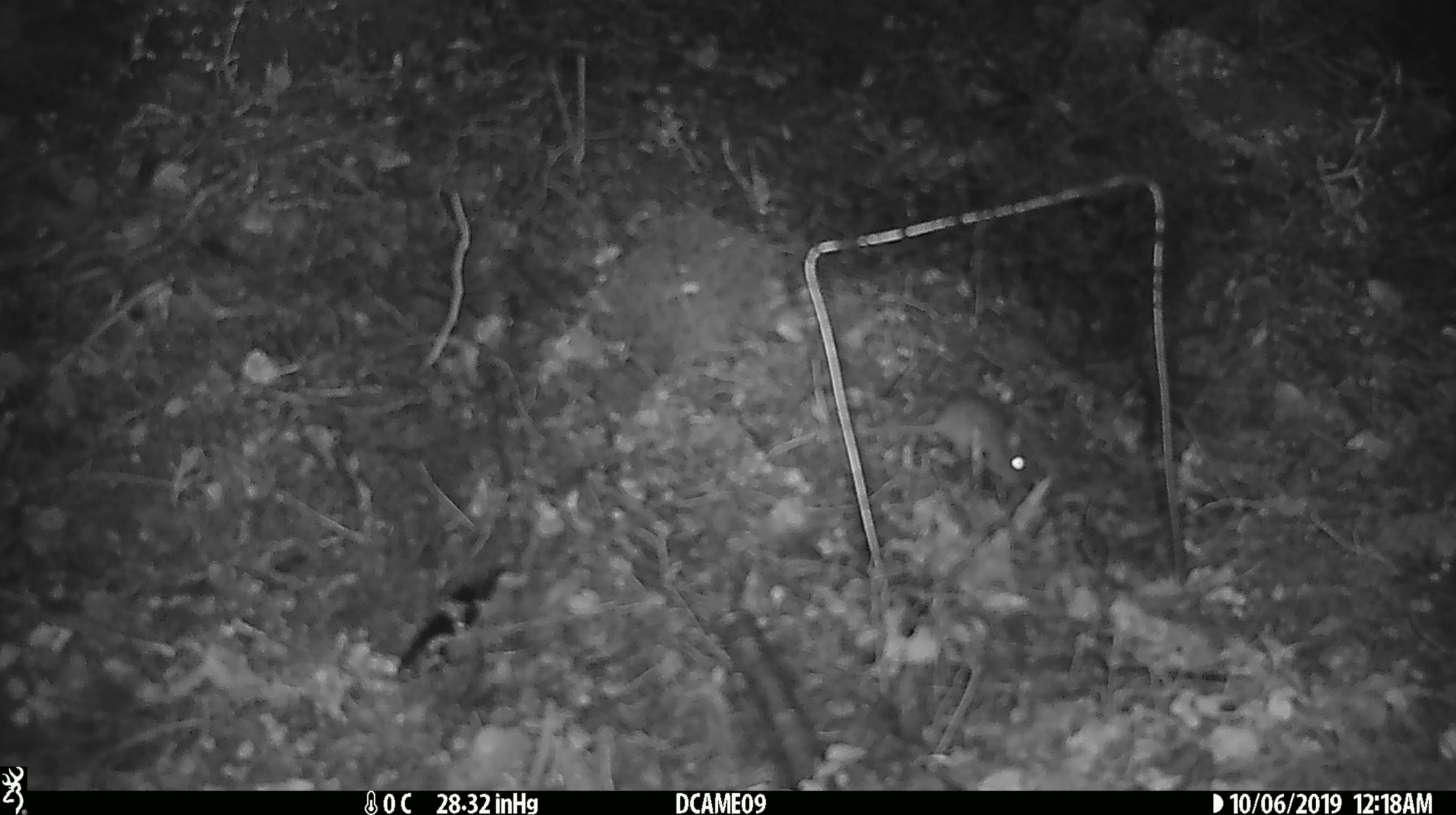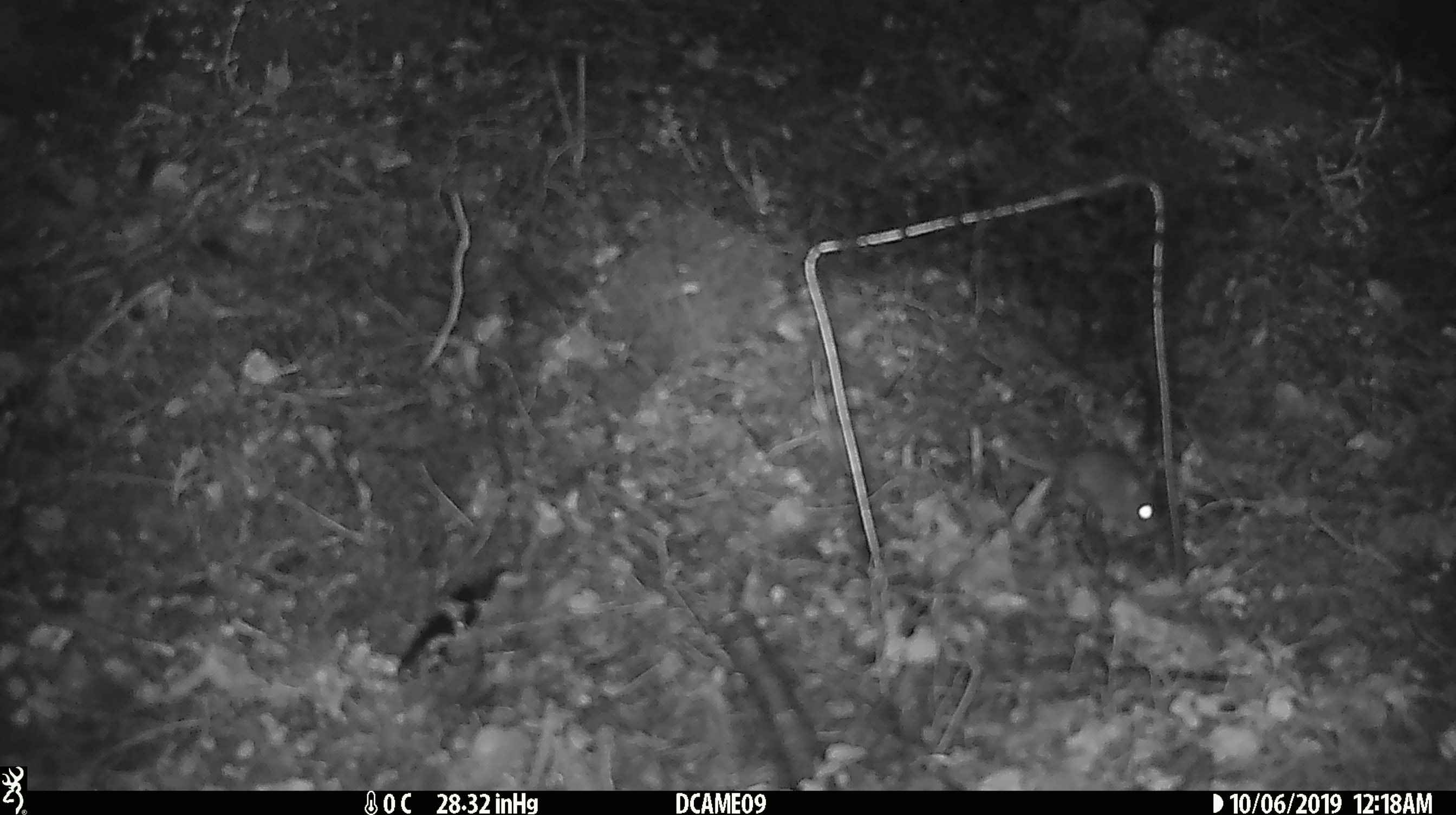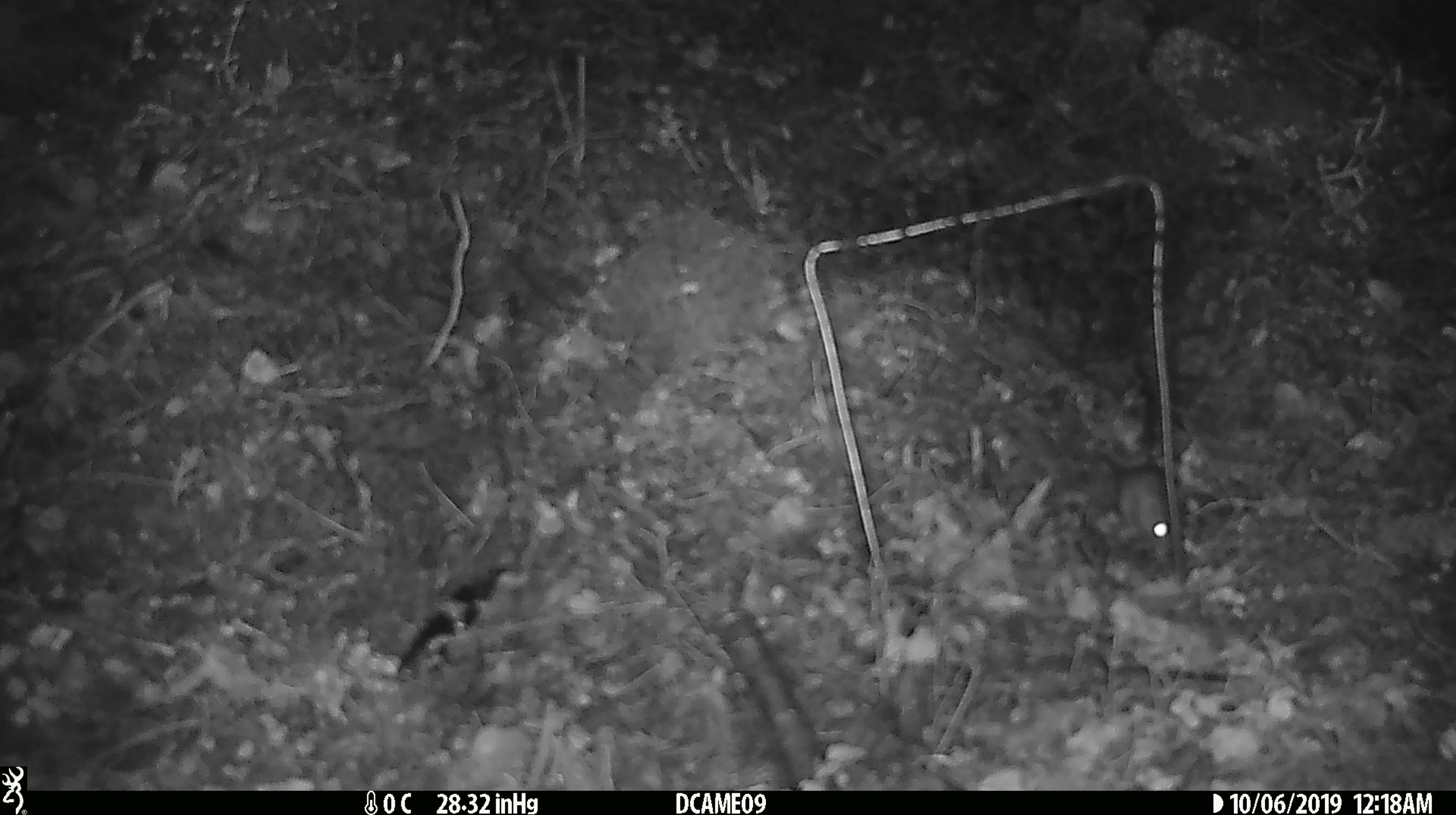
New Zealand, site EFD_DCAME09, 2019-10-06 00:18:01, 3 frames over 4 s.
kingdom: Animalia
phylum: Chordata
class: Mammalia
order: Rodentia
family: Muridae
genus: Mus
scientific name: Mus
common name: mouse